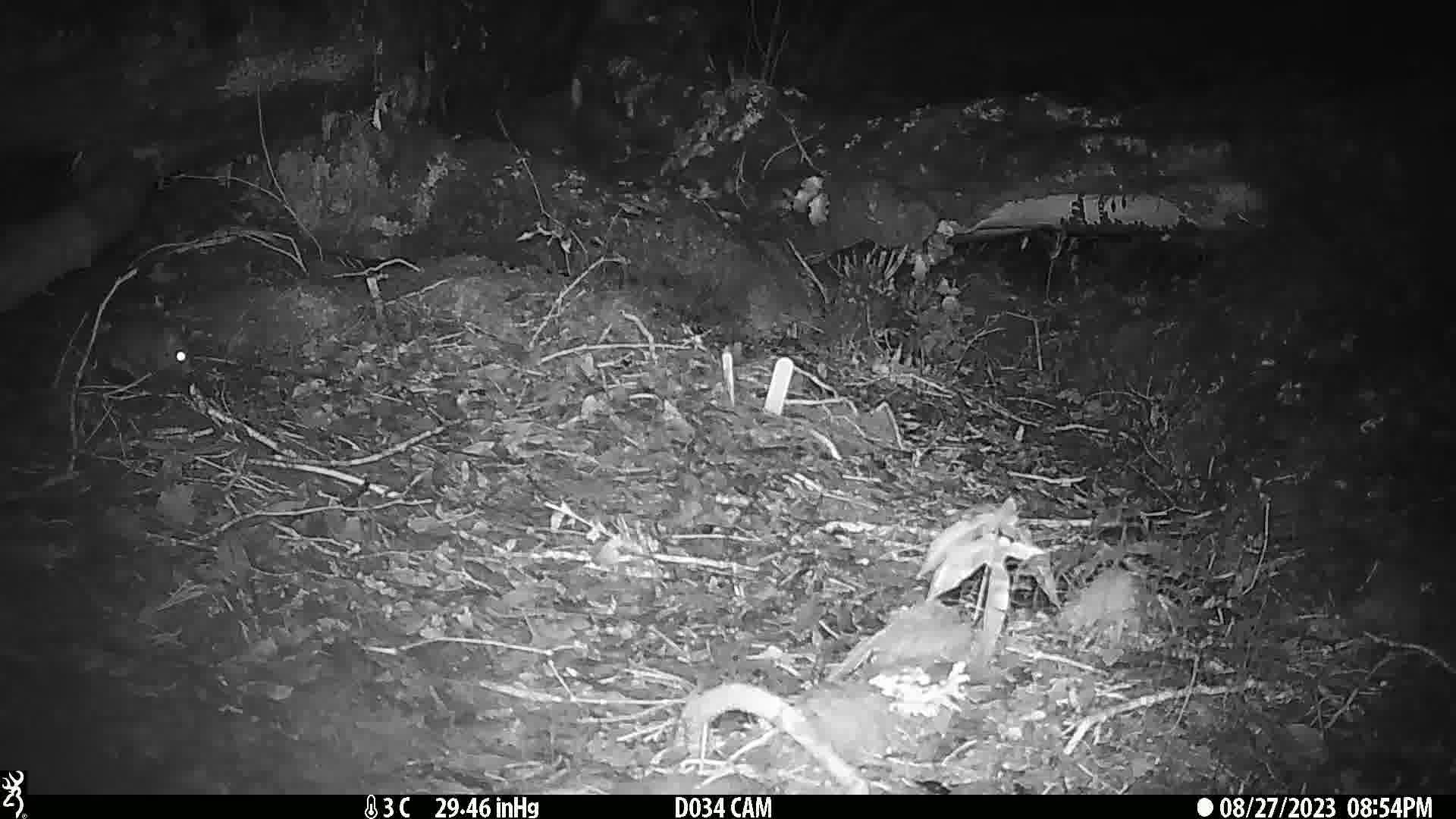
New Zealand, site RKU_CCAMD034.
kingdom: Animalia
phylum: Chordata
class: Mammalia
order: Rodentia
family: Muridae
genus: Rattus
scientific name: Rattus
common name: rat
Rat (Rattus).